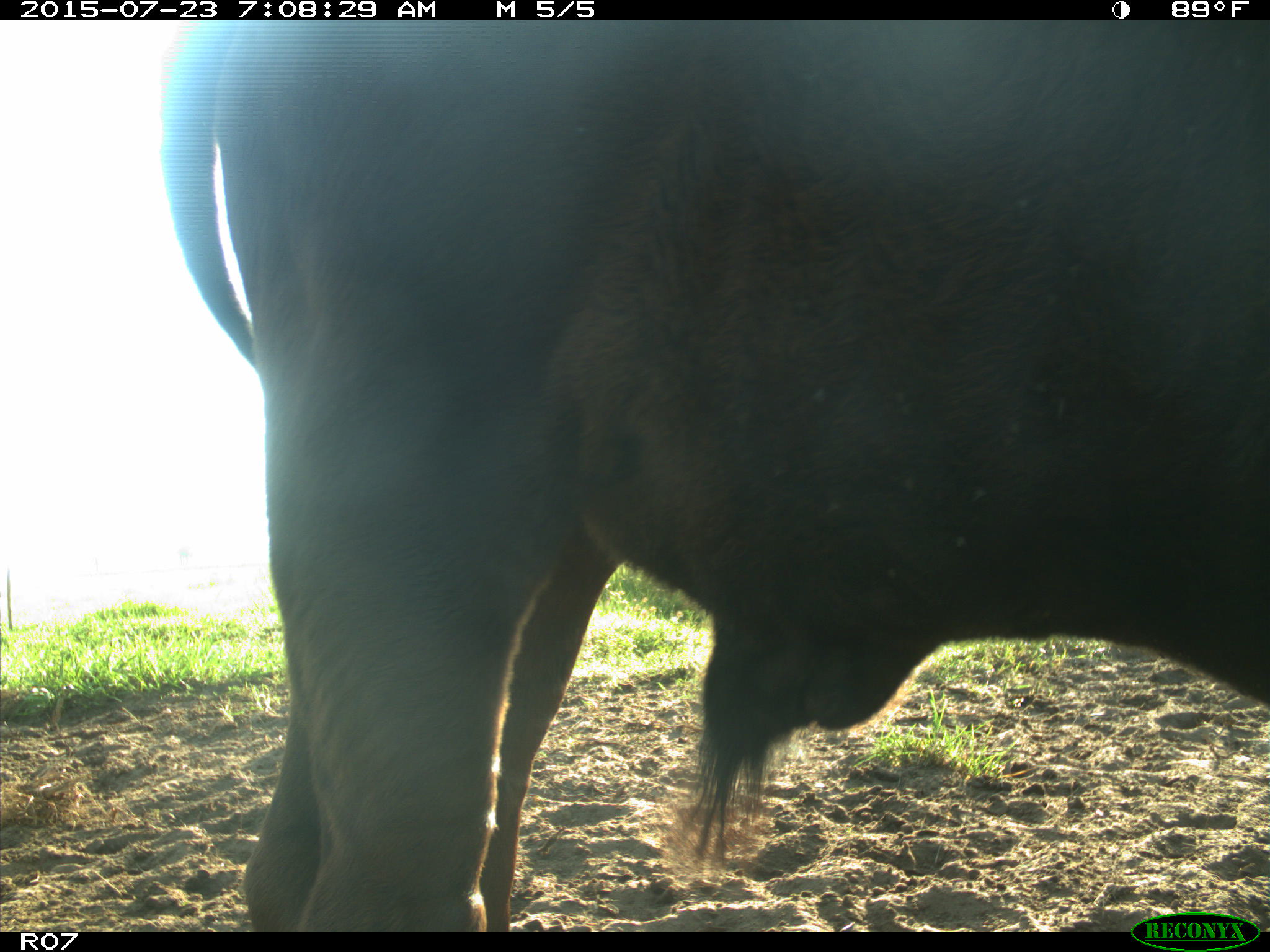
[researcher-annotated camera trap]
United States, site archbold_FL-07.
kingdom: Animalia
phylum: Chordata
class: Mammalia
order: Artiodactyla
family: Bovidae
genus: Bos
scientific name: Bos taurus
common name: domestic cow